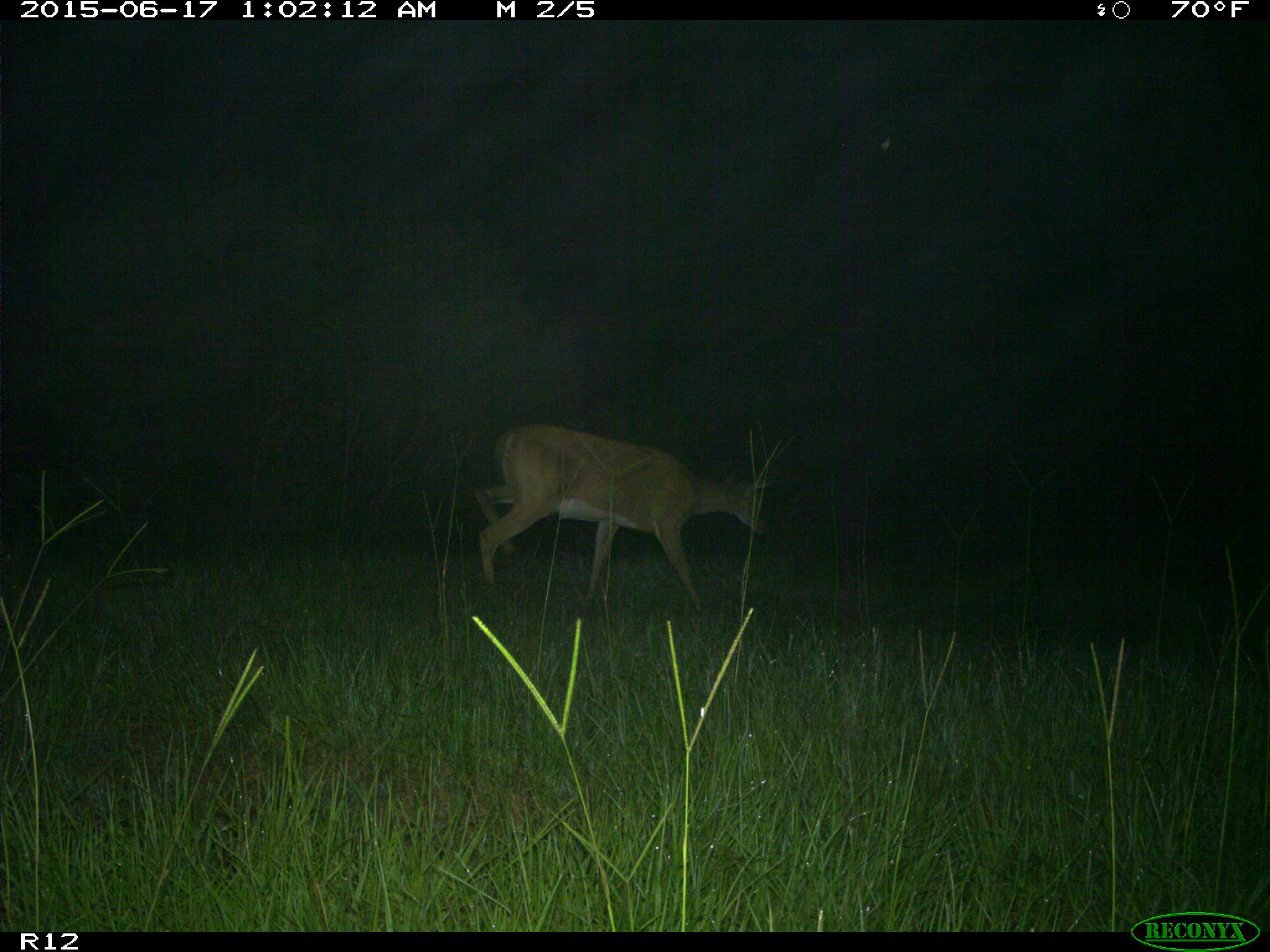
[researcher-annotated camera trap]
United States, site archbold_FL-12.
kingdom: Animalia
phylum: Chordata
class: Mammalia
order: Artiodactyla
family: Cervidae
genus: Odocoileus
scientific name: Odocoileus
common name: deer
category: unidentified deer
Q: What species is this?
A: Unidentified deer (deer) (Odocoileus).